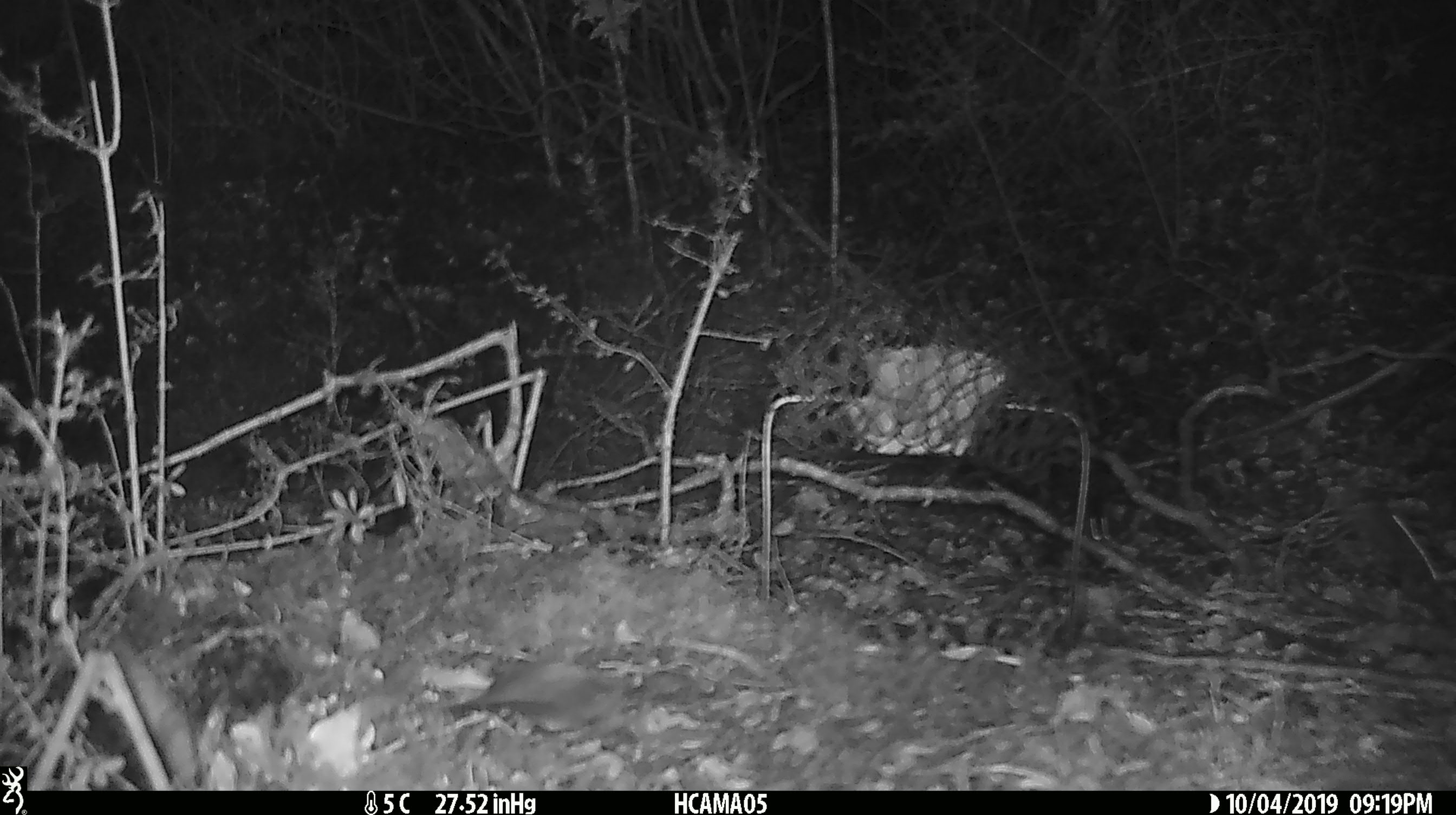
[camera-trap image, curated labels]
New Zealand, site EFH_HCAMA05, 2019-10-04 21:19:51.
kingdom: Animalia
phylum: Chordata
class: Mammalia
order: Rodentia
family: Muridae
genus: Mus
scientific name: Mus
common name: mouse